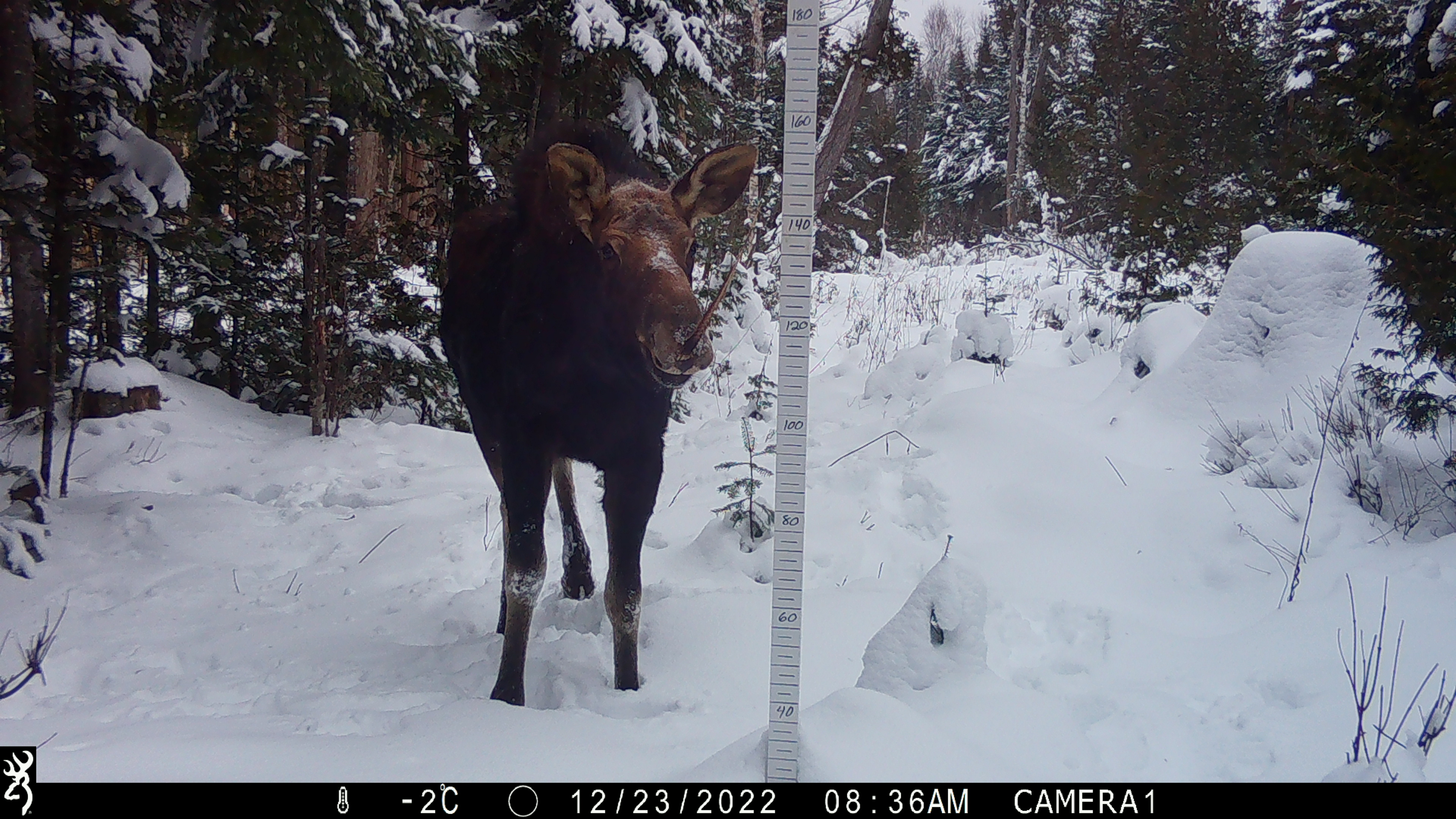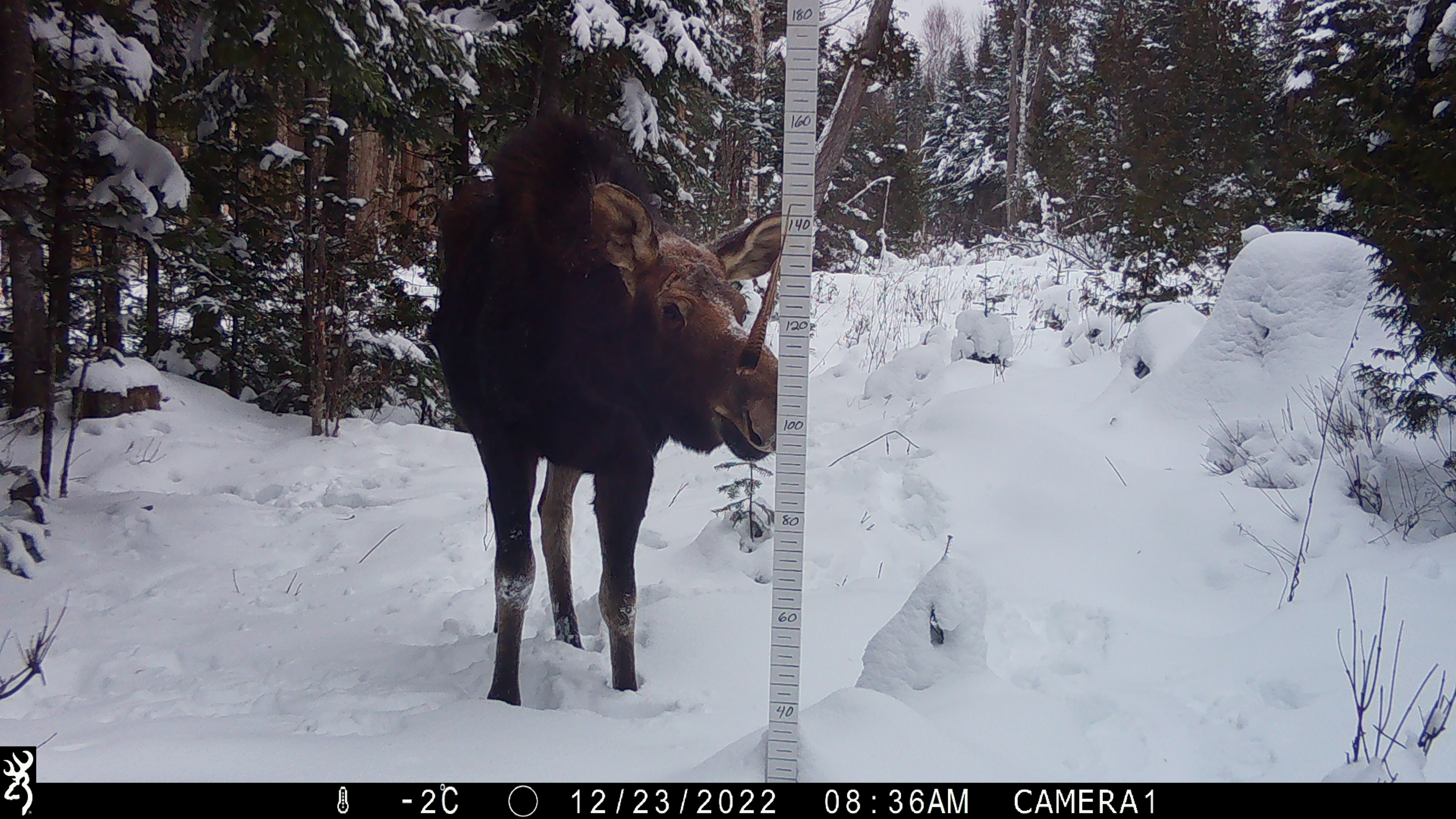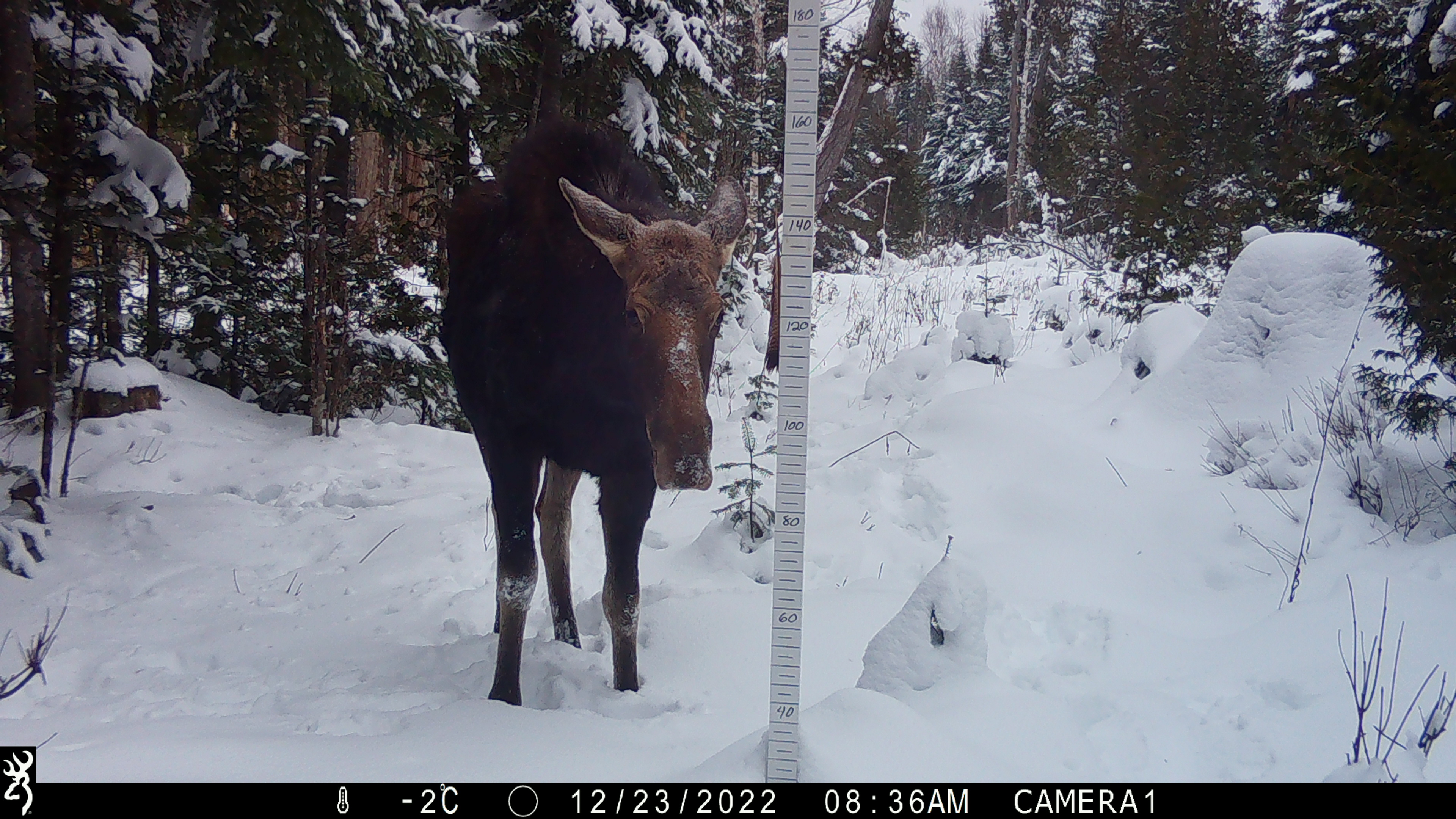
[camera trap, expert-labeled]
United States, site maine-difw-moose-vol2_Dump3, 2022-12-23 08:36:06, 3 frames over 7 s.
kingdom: Animalia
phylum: Chordata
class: Mammalia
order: Artiodactyla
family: Cervidae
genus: Alces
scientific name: Alces alces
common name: moose